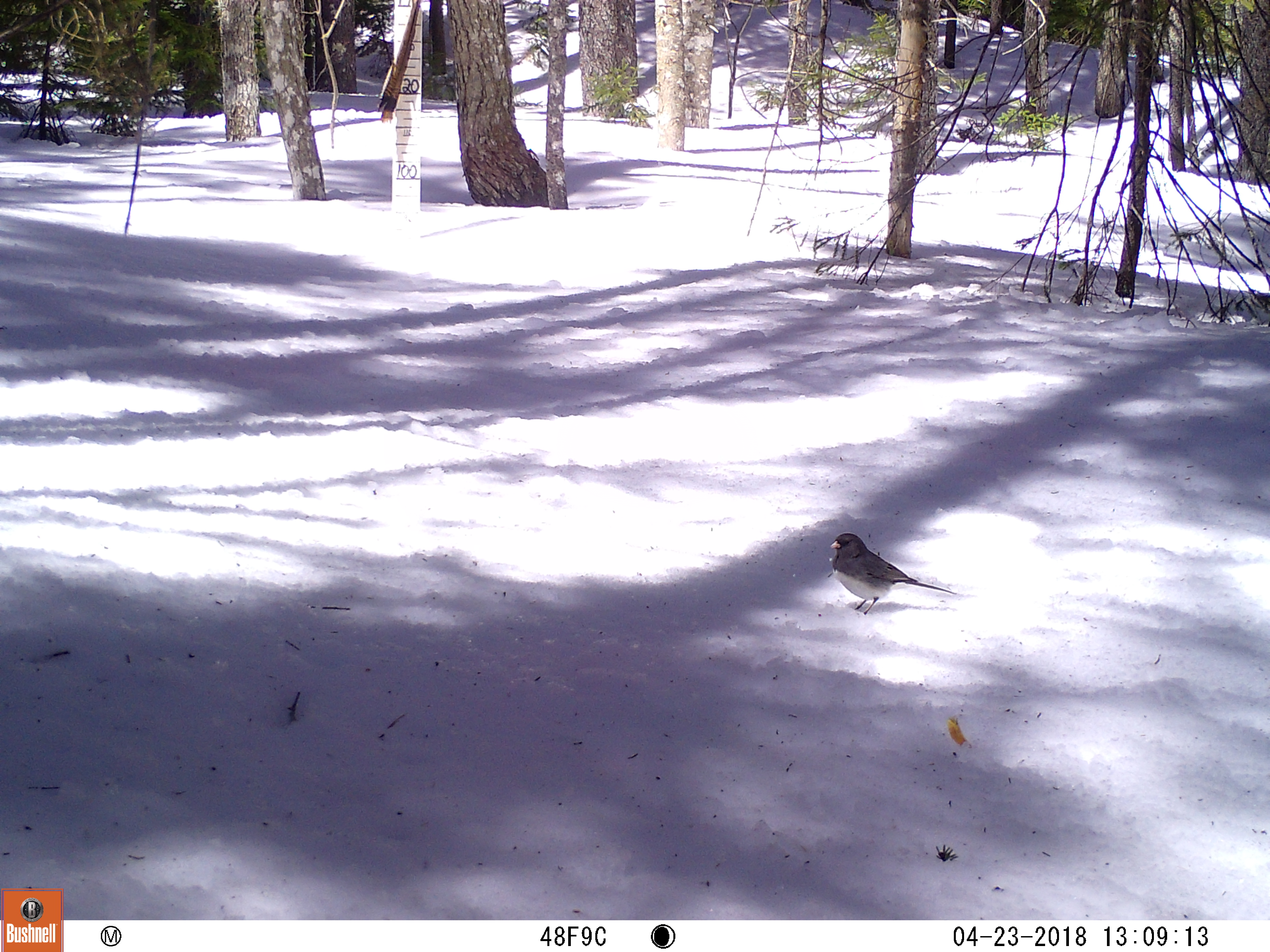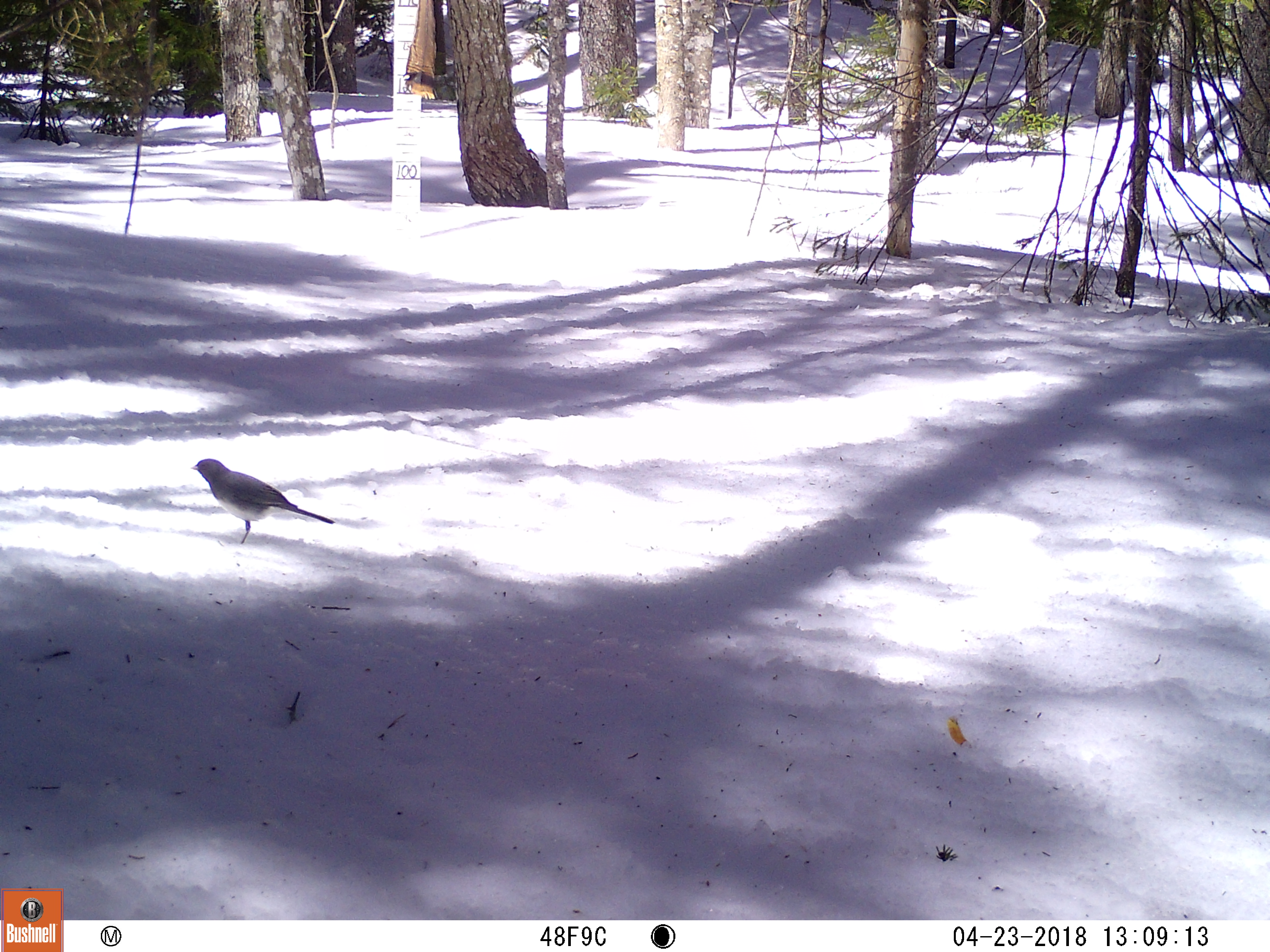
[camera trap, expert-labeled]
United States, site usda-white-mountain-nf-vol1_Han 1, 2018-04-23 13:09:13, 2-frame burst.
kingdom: Animalia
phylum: Chordata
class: Aves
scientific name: Aves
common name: bird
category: bird sp.